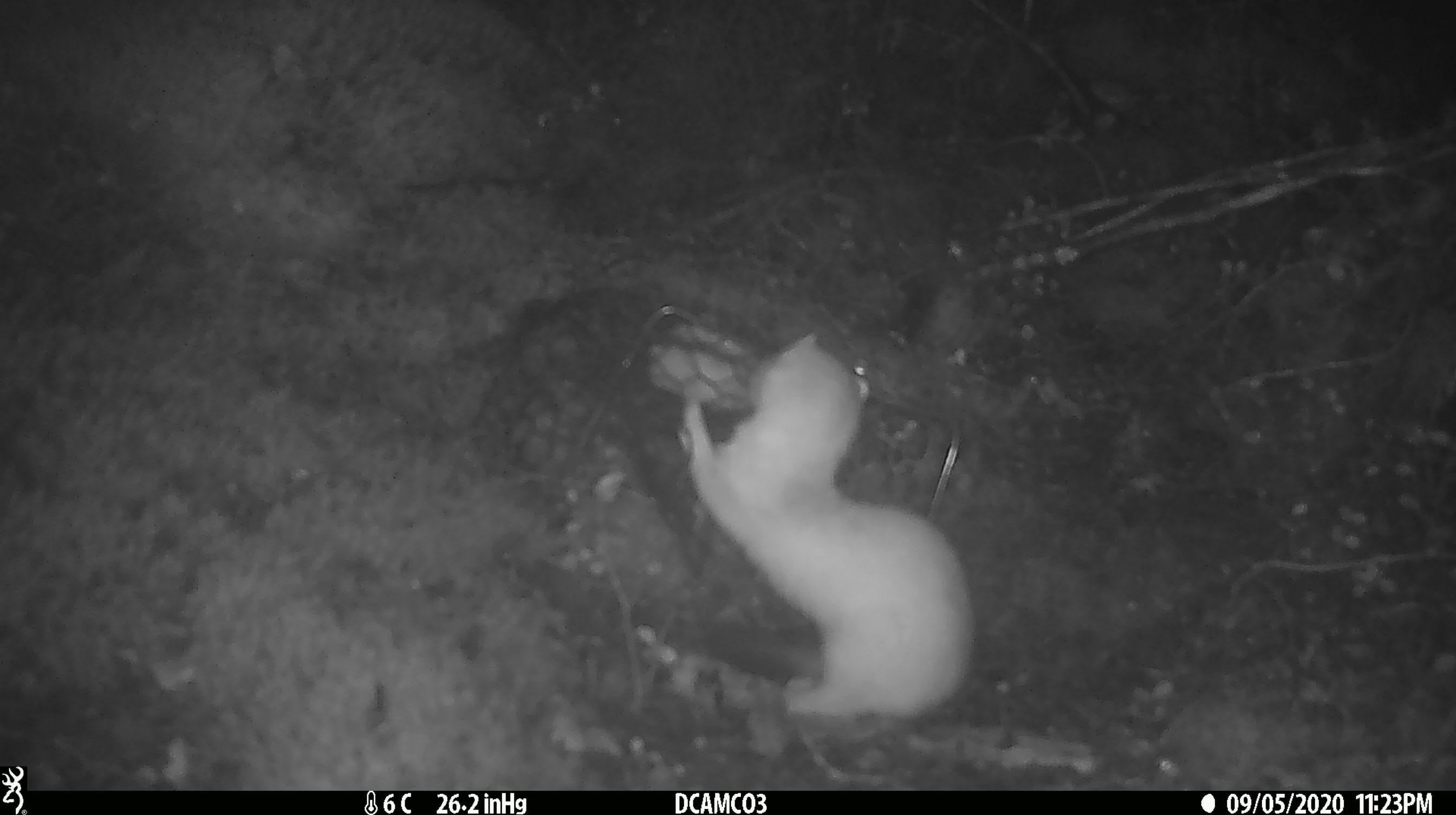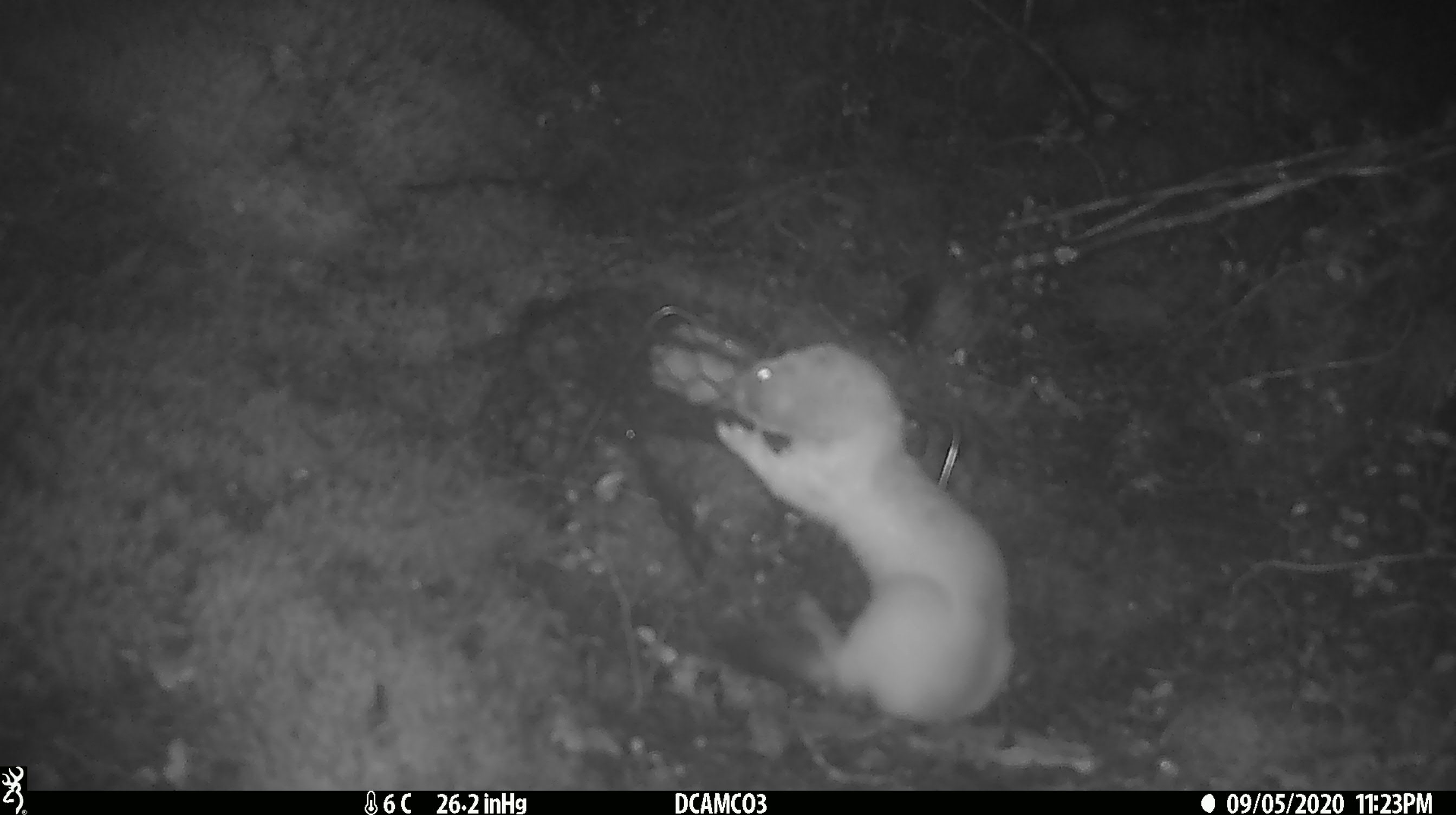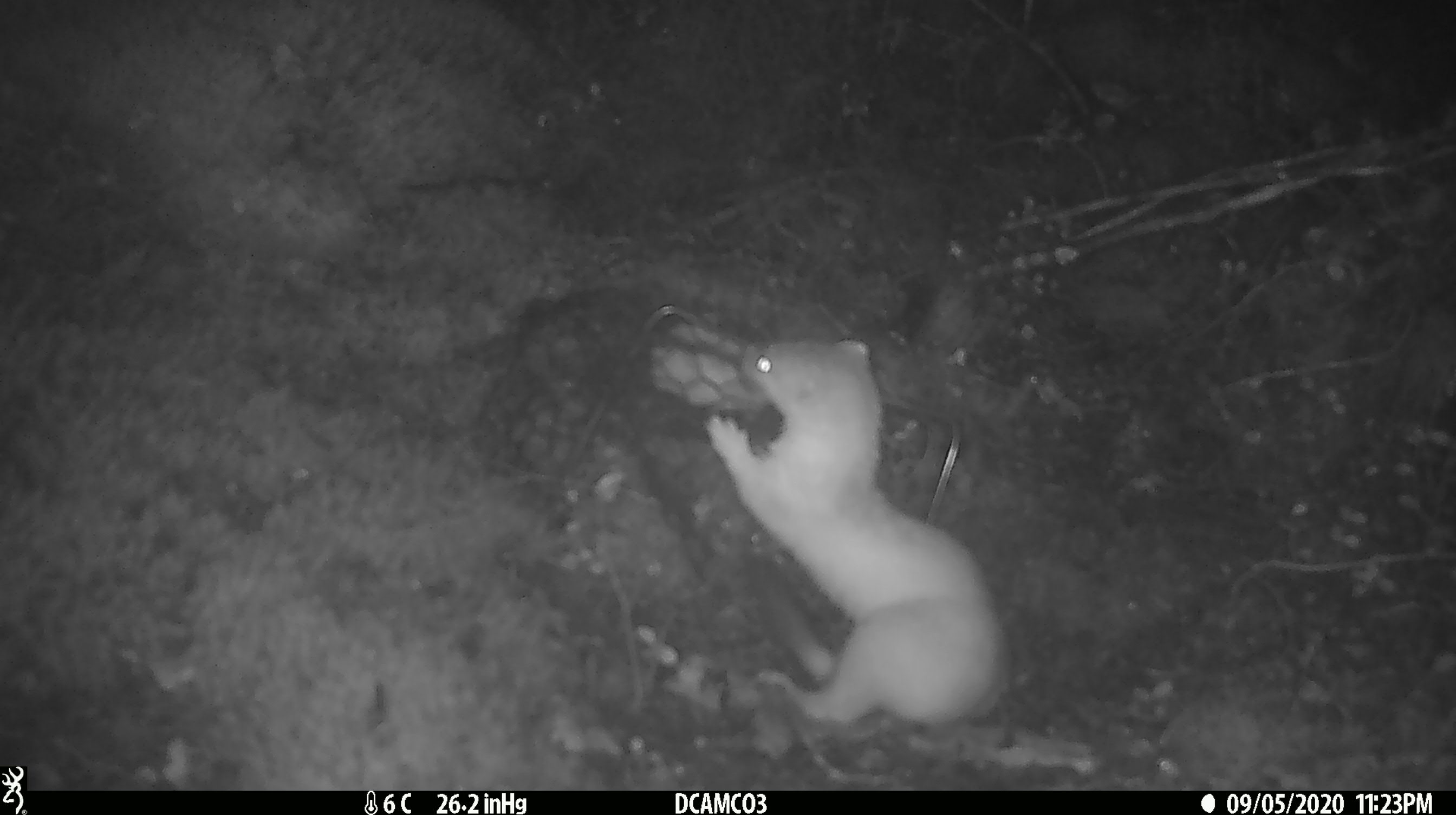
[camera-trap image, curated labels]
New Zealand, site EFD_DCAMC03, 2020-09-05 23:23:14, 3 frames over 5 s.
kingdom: Animalia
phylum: Chordata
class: Mammalia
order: Carnivora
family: Mustelidae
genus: Mustela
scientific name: Mustela erminea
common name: stoat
Stoat (Mustela erminea).